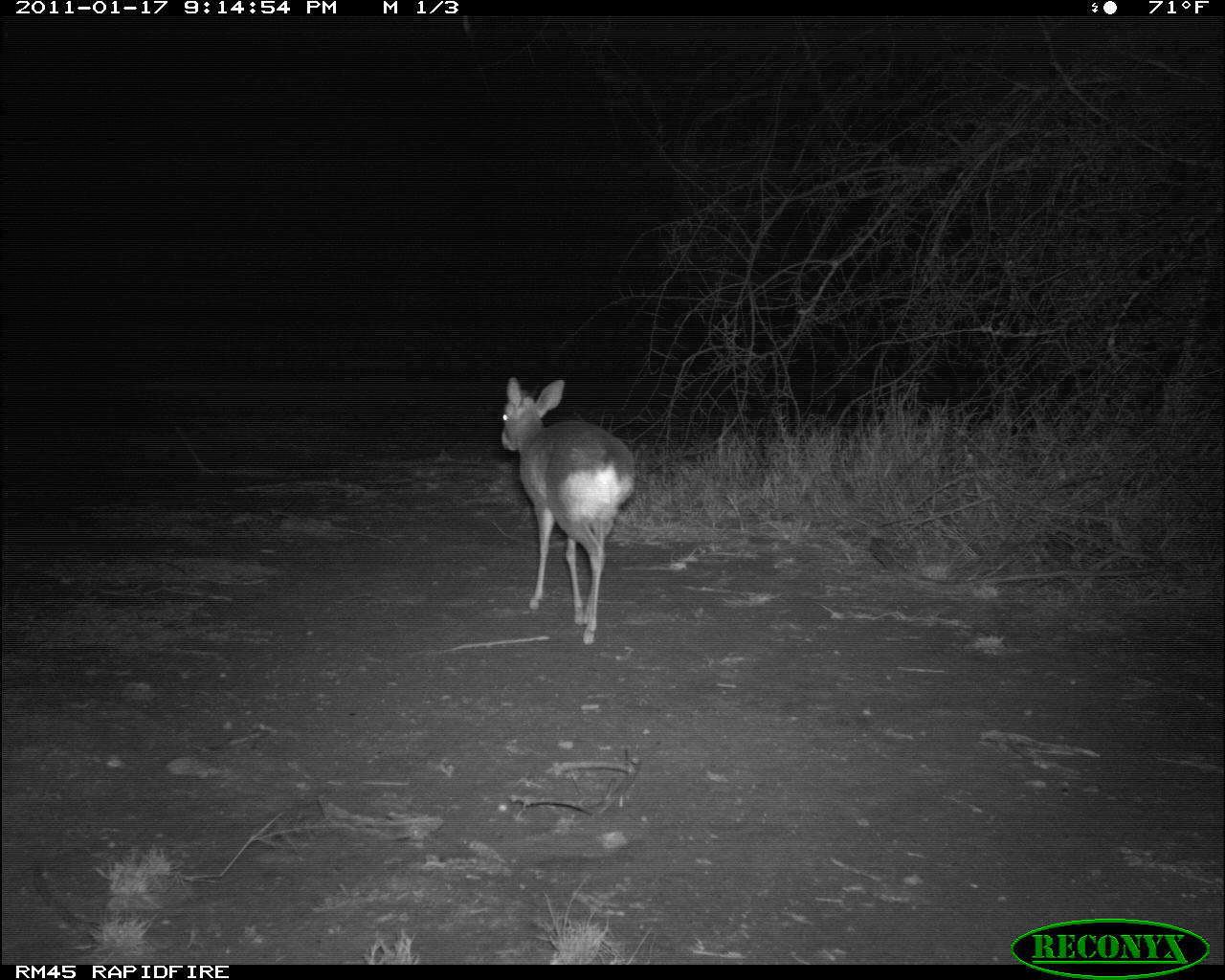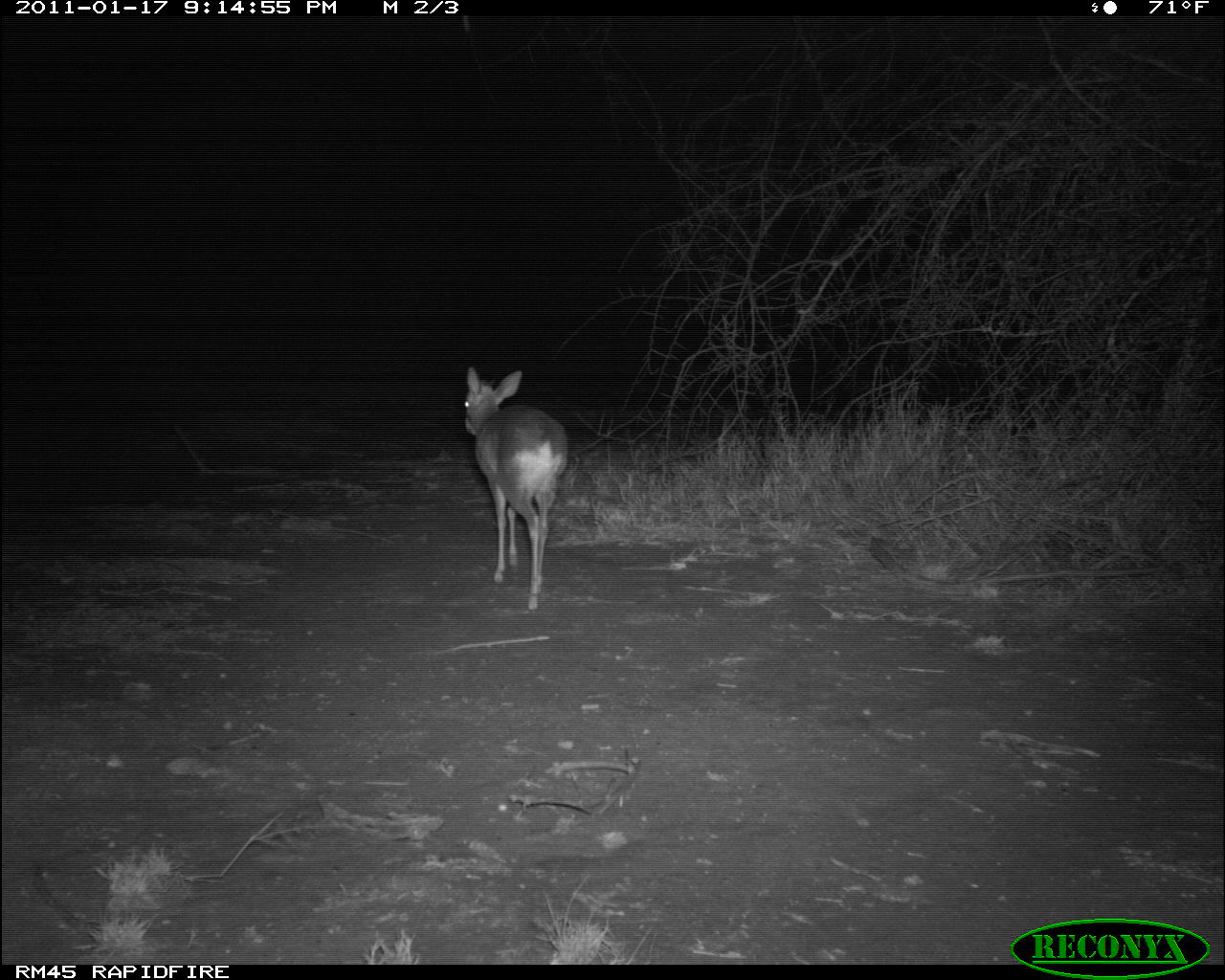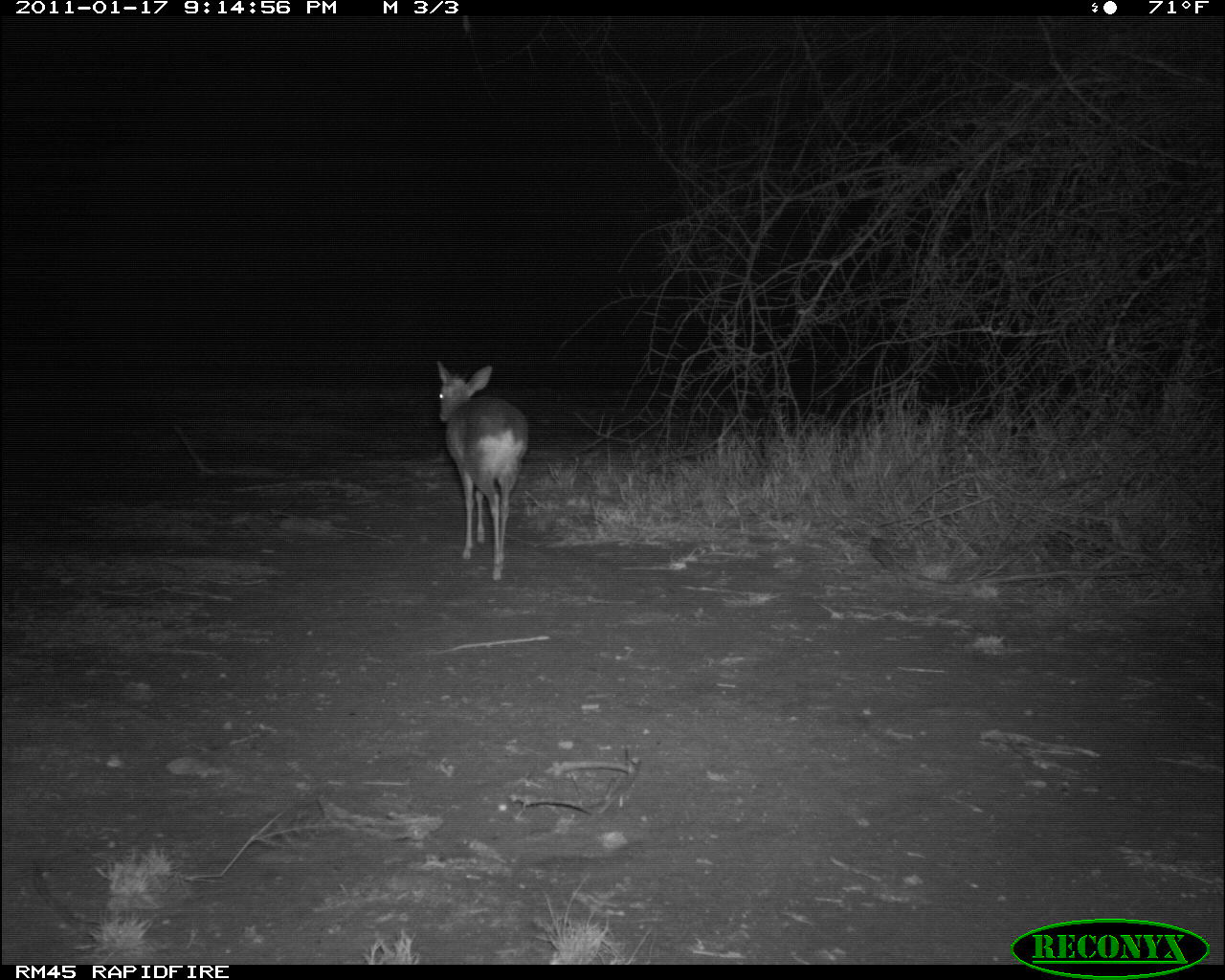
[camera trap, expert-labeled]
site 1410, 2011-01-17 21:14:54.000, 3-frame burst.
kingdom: Animalia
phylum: Chordata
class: Mammalia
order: Artiodactyla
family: Bovidae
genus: Madoqua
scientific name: Madoqua guentheri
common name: günther's dik-dik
Madoqua guentheri (günther's dik-dik), count 1.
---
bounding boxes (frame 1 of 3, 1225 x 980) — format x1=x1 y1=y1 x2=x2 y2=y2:
madoqua guentheri: x1=499 y1=377 x2=635 y2=645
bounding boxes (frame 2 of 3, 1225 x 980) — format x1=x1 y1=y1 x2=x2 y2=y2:
madoqua guentheri: x1=464 y1=366 x2=567 y2=610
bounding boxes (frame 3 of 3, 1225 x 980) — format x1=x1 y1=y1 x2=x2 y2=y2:
madoqua guentheri: x1=435 y1=359 x2=529 y2=581